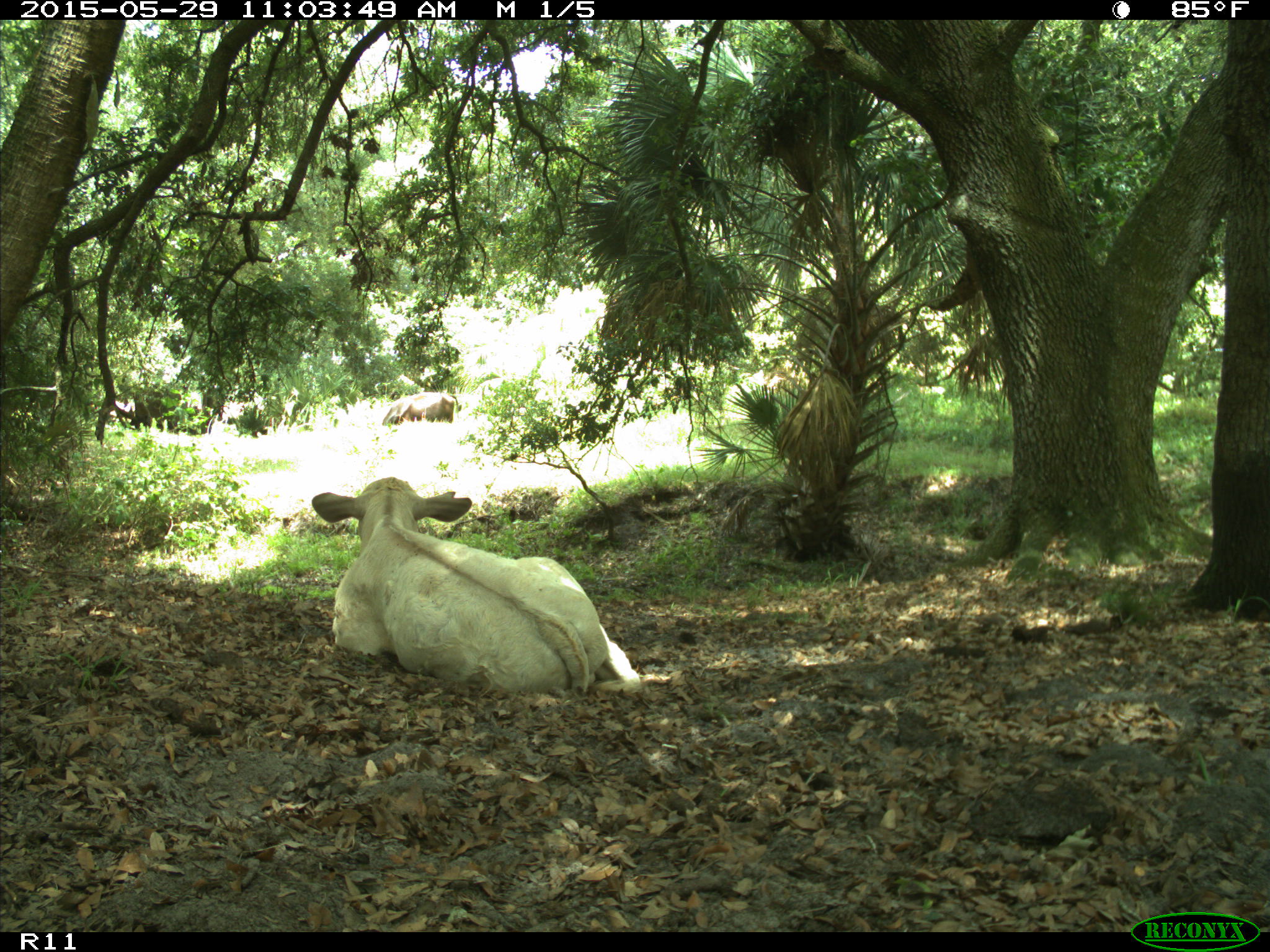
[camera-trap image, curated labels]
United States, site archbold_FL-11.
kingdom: Animalia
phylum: Chordata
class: Mammalia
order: Artiodactyla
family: Bovidae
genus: Bos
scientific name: Bos taurus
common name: domestic cow